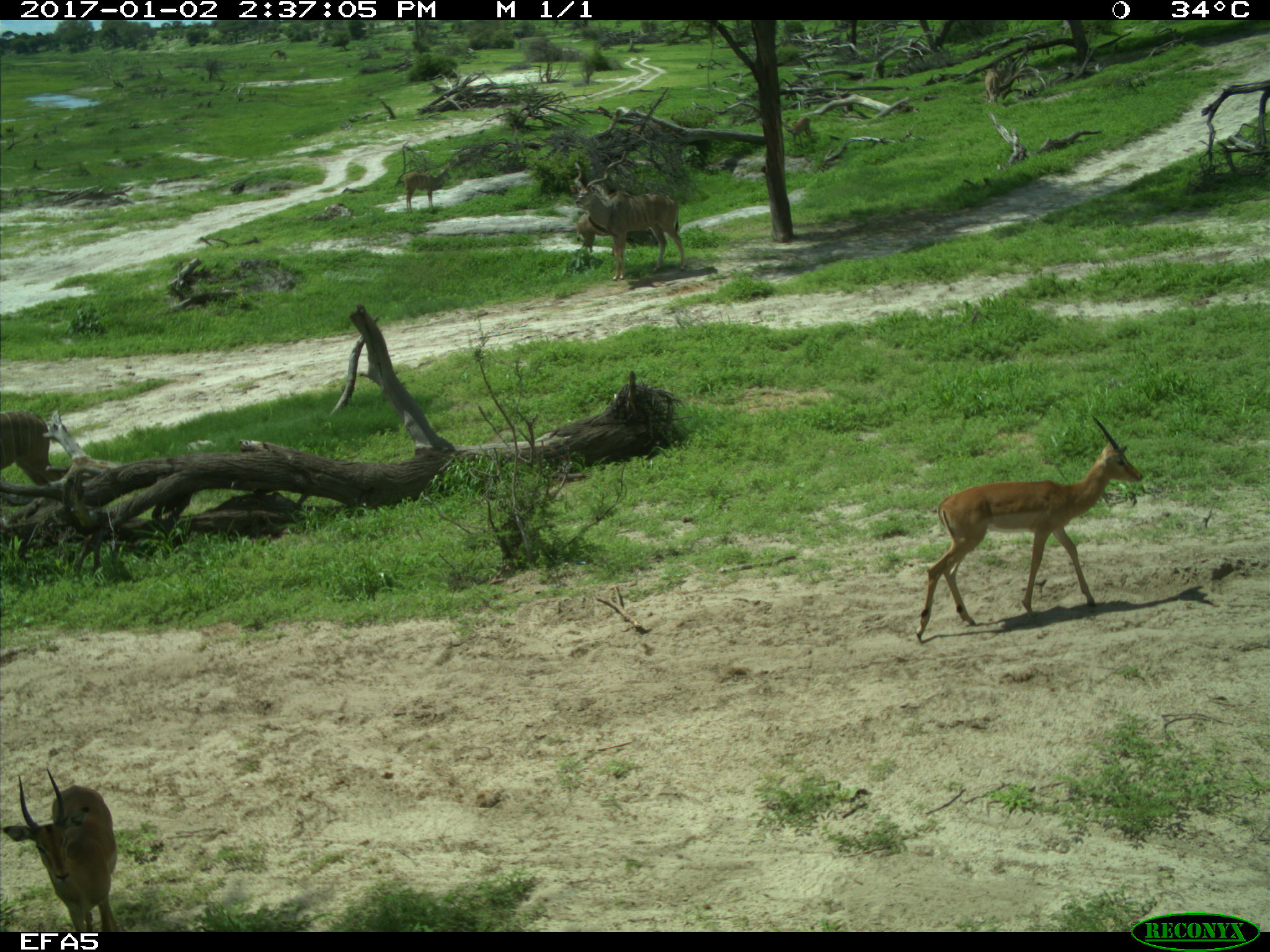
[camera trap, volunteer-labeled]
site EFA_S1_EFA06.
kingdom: Animalia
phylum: Chordata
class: Mammalia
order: Artiodactyla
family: Bovidae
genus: Aepyceros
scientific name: Aepyceros melampus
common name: impala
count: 2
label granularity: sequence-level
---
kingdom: Animalia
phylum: Chordata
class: Mammalia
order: Artiodactyla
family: Bovidae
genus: Antidorcas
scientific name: Antidorcas marsupialis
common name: springbok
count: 4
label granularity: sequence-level